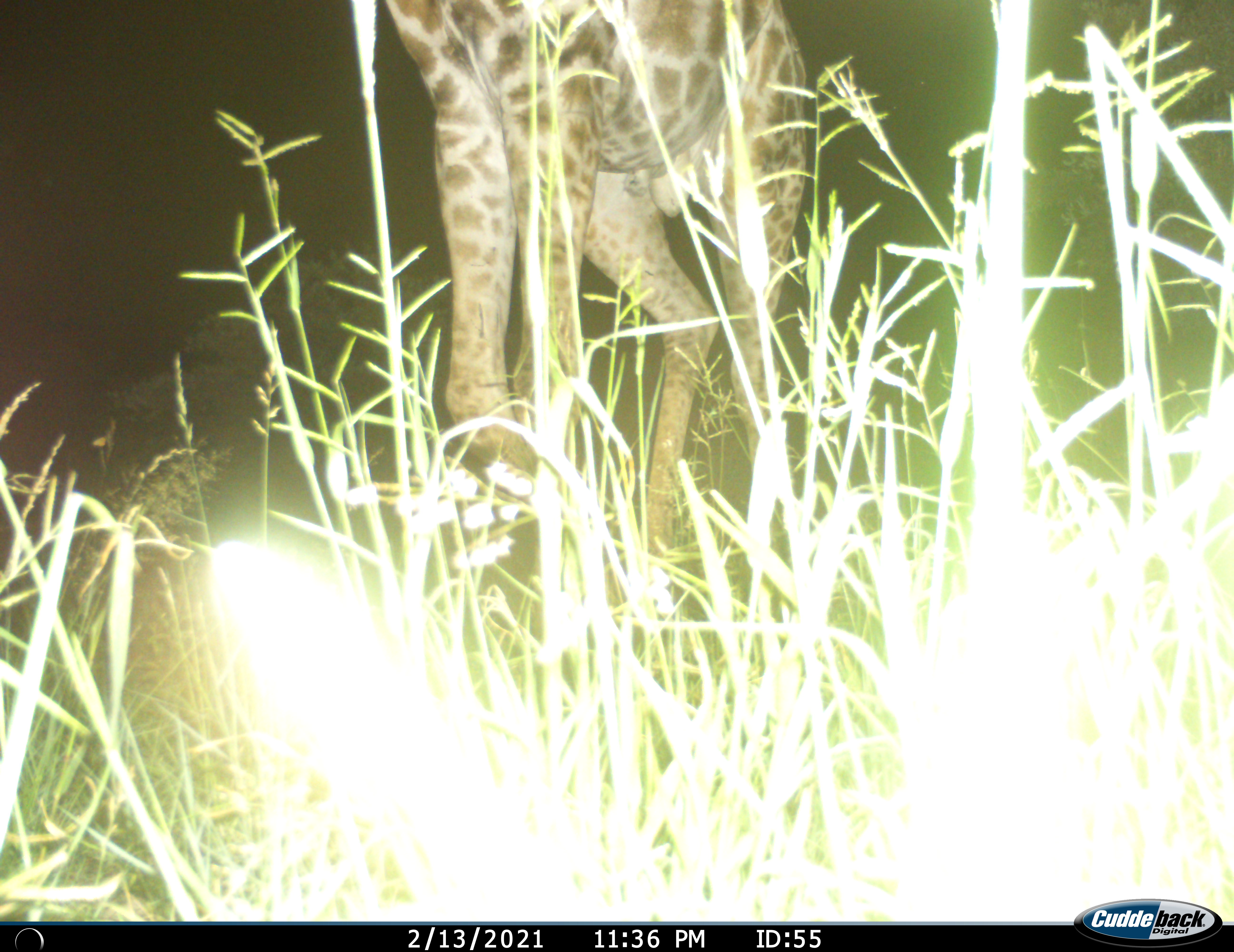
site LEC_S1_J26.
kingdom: Animalia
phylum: Chordata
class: Mammalia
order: Artiodactyla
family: Giraffidae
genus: Giraffa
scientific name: Giraffa camelopardalis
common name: giraffe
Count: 1.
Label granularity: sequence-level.